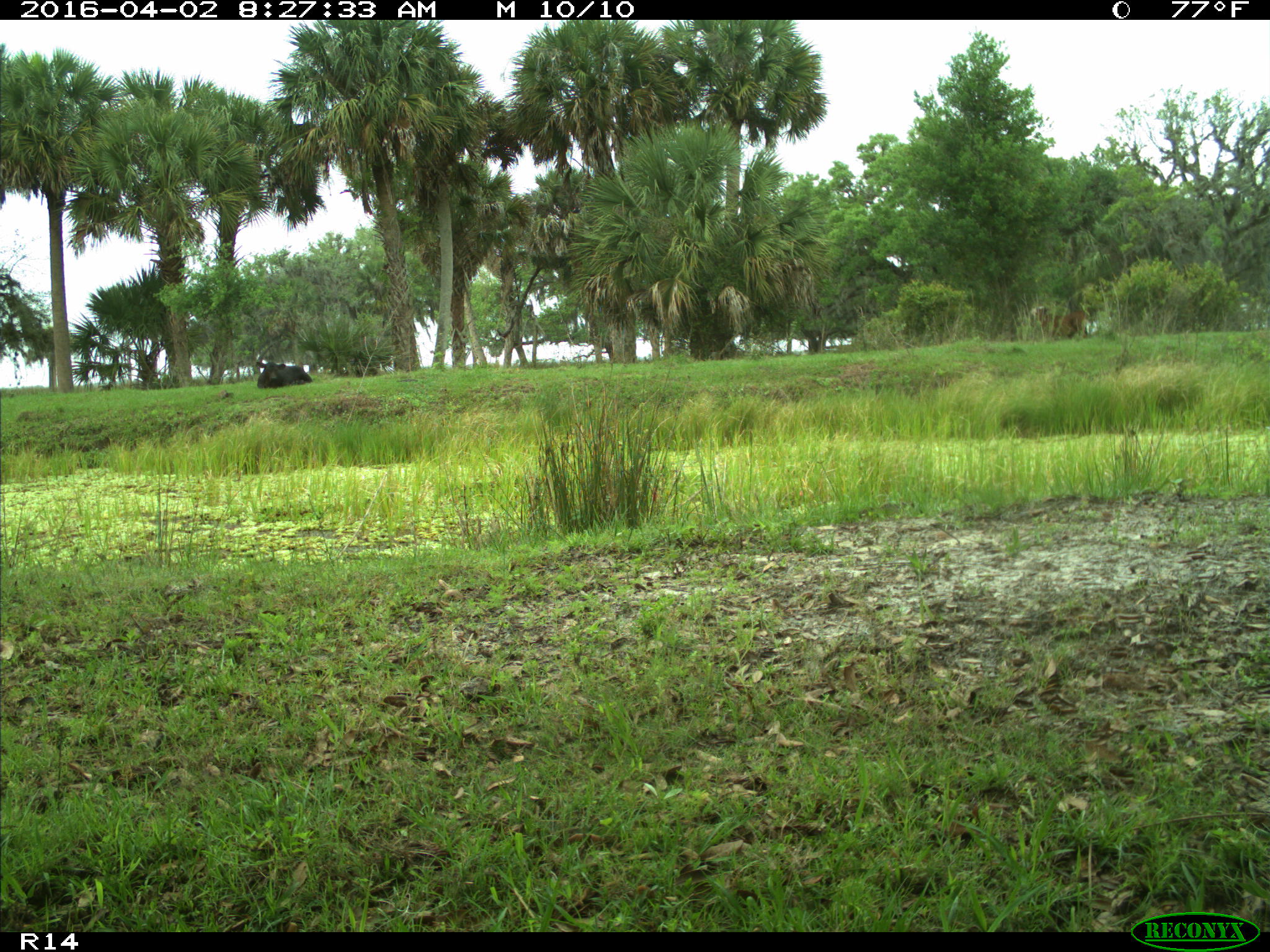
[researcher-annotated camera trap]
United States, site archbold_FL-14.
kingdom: Animalia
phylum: Chordata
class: Mammalia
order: Artiodactyla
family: Bovidae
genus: Bos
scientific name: Bos taurus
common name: domestic cow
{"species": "Bos taurus (domestic cow)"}